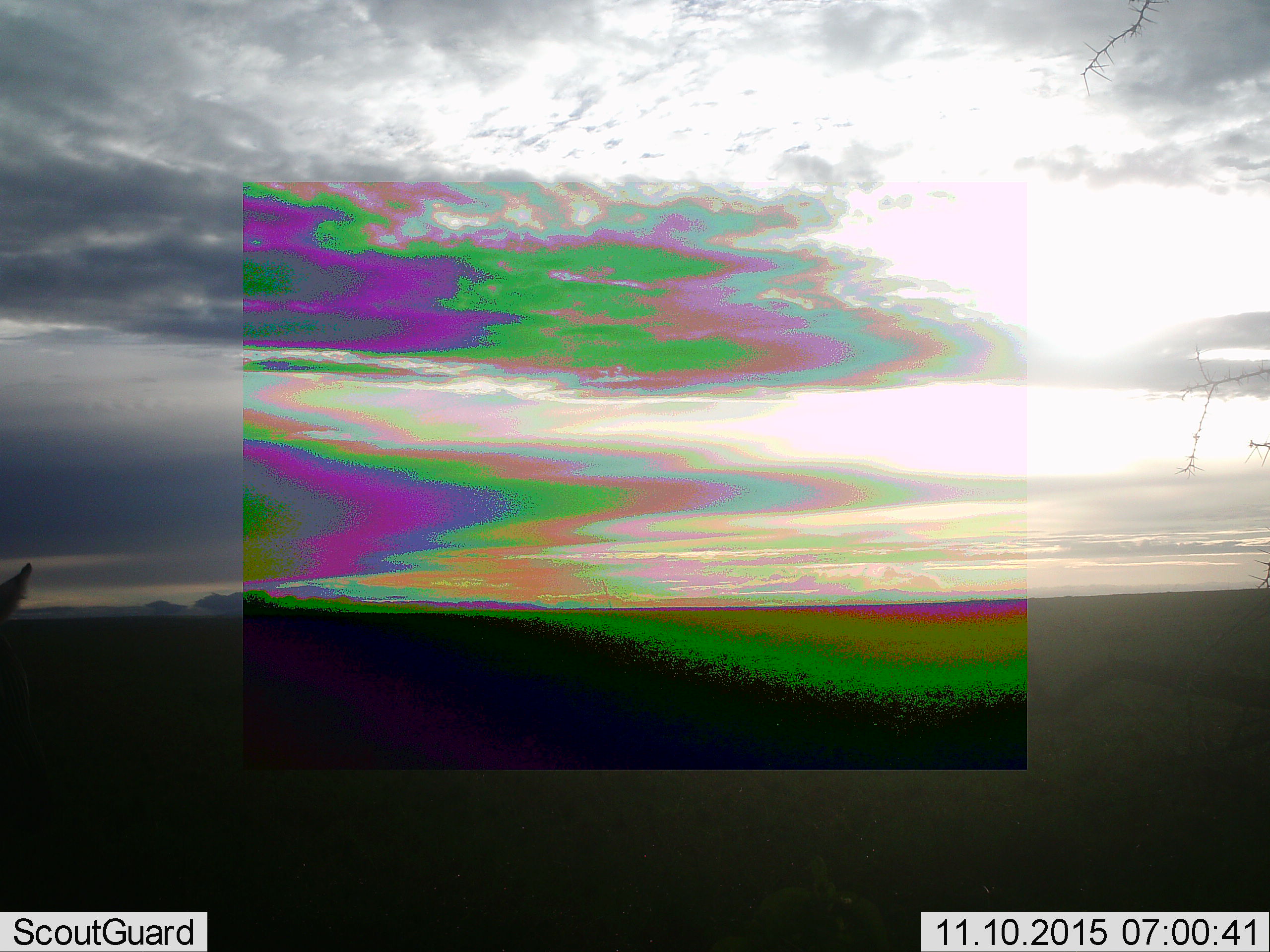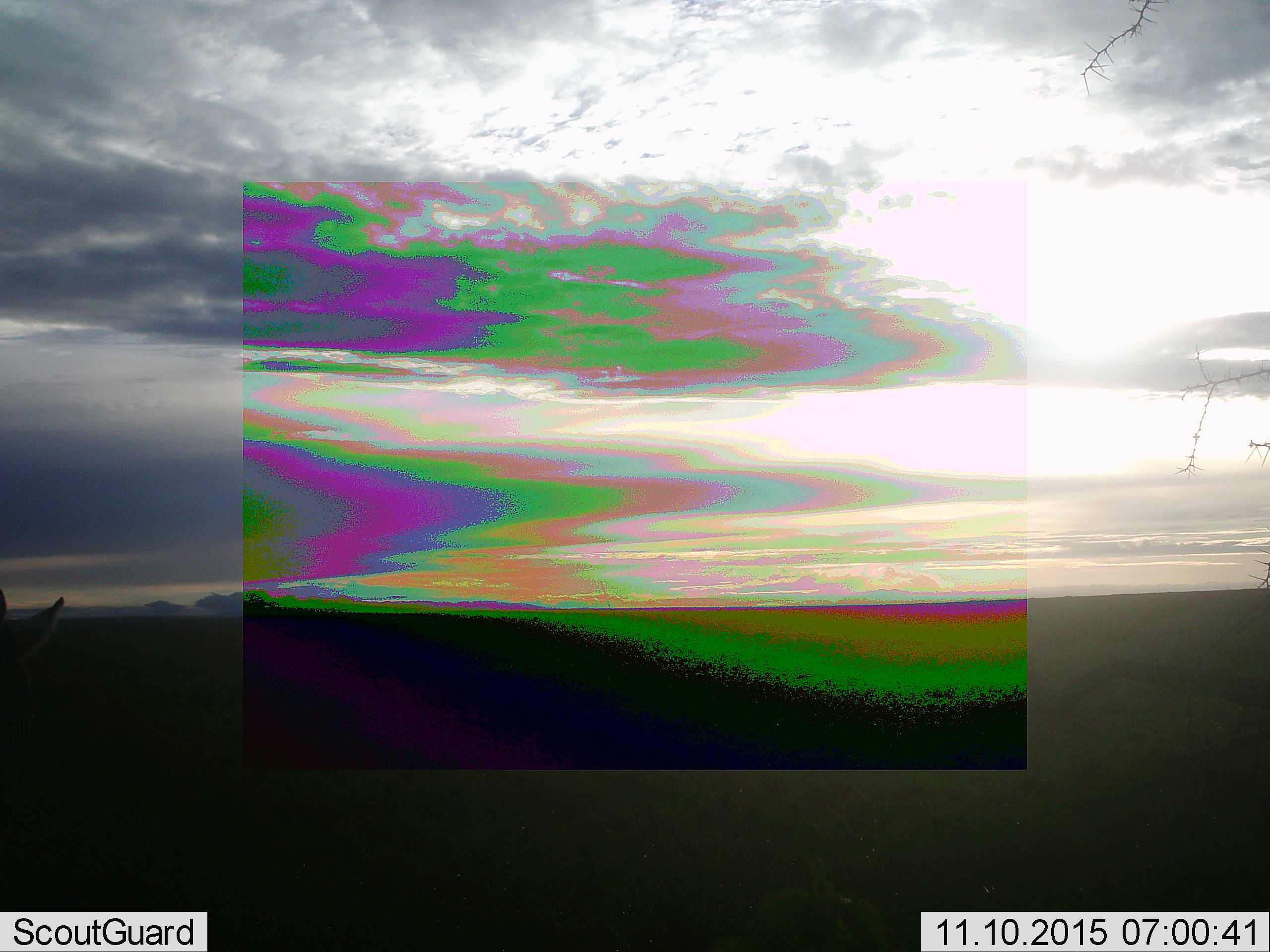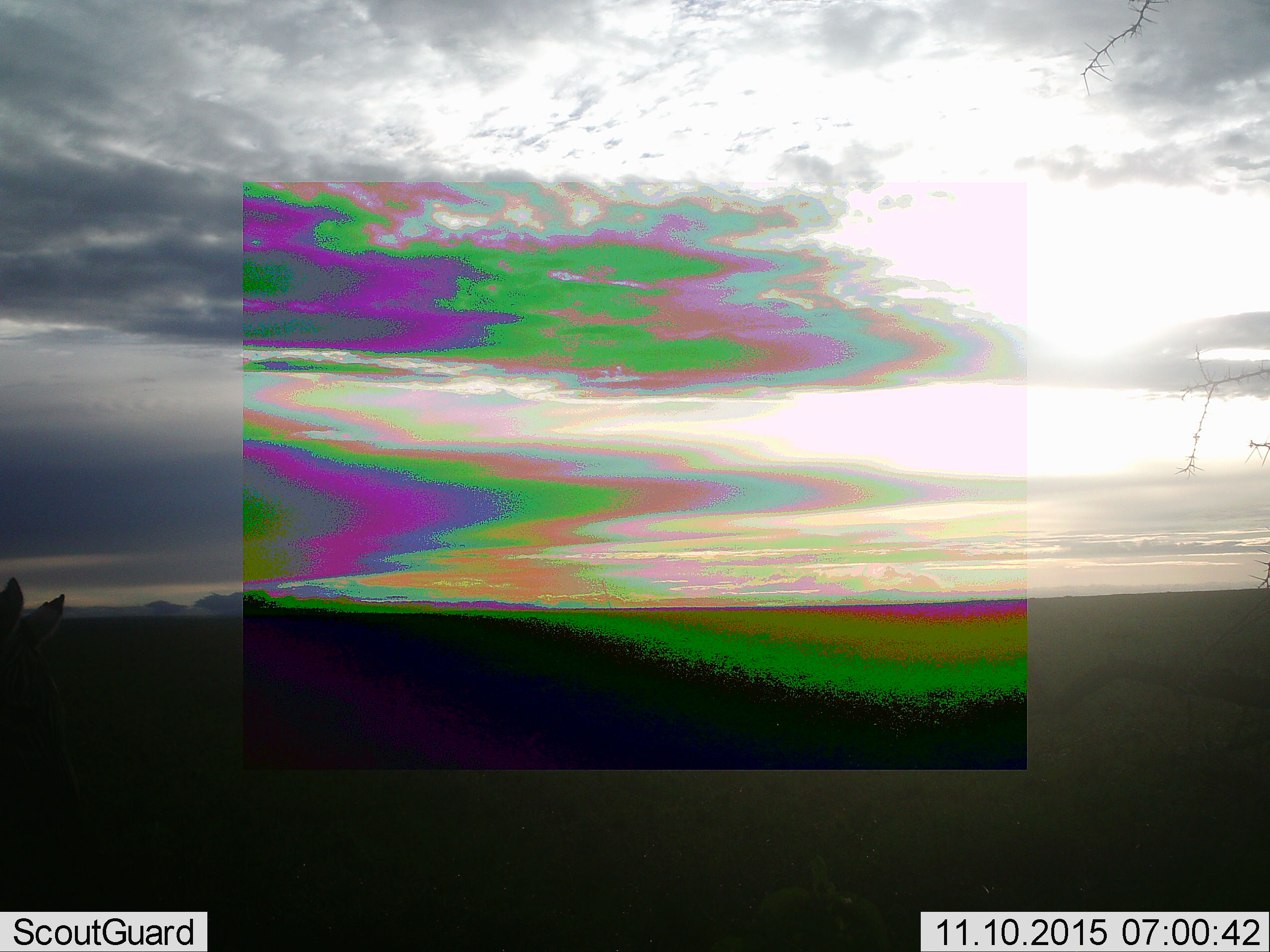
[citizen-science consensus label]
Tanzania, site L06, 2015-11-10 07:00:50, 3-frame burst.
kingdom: Animalia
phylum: Chordata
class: Mammalia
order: Artiodactyla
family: Bovidae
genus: Eudorcas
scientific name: Eudorcas thomsonii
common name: thomson's gazelle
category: gazellethomsons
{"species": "gazellethomsons (thomson's gazelle) (Eudorcas thomsonii)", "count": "1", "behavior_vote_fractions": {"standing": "100%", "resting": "0%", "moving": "0%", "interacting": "0%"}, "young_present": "0%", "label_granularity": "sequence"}